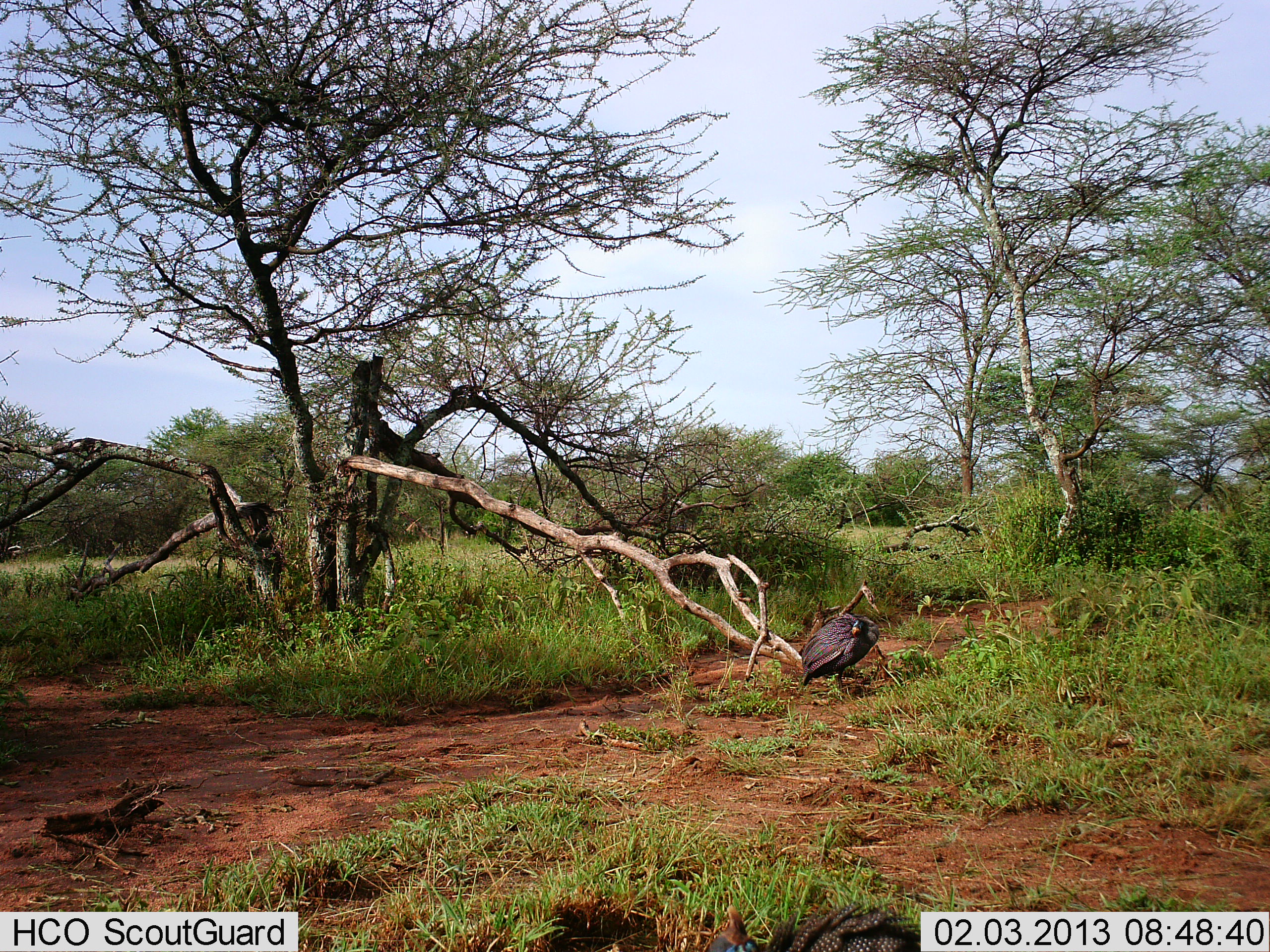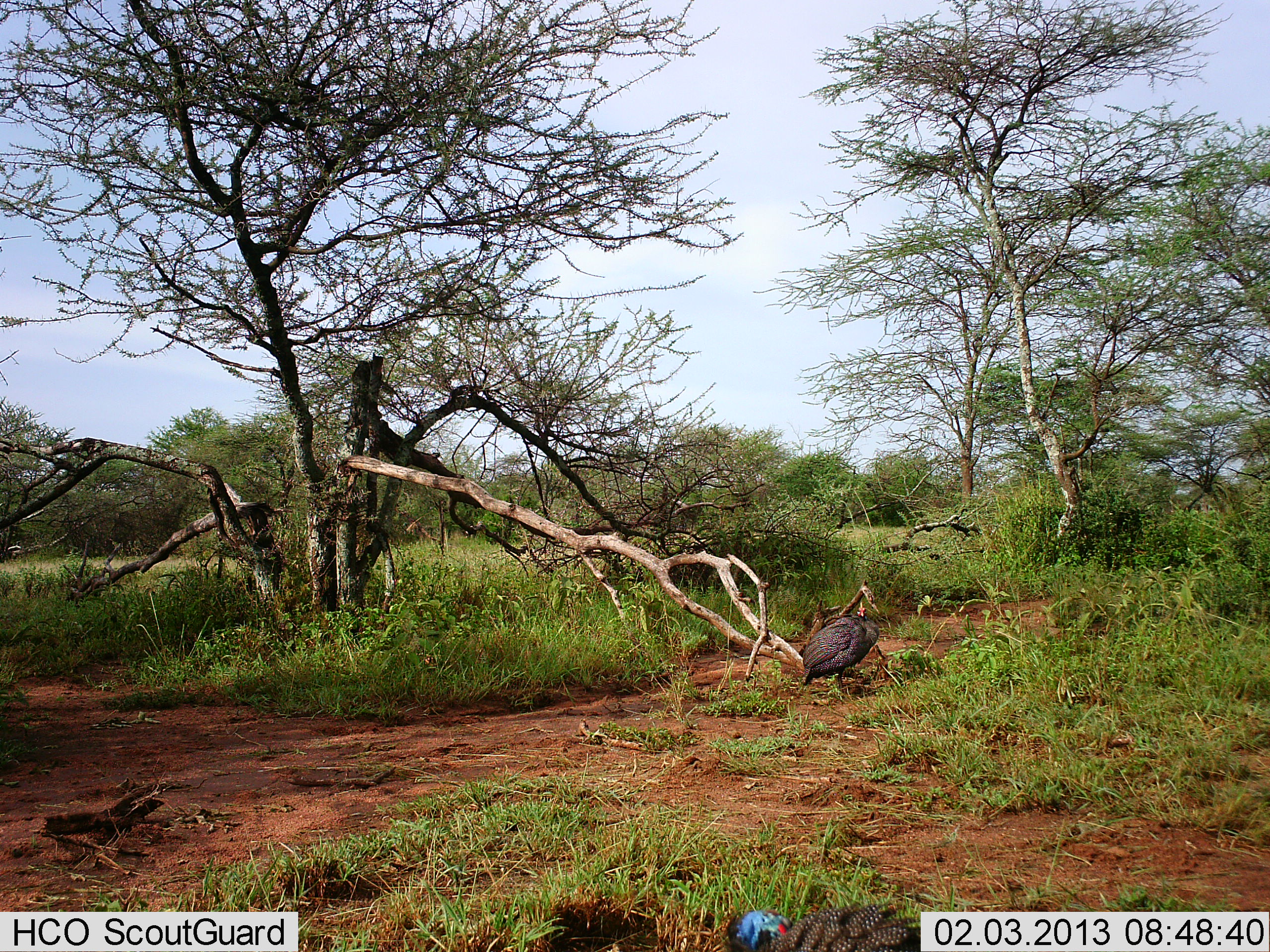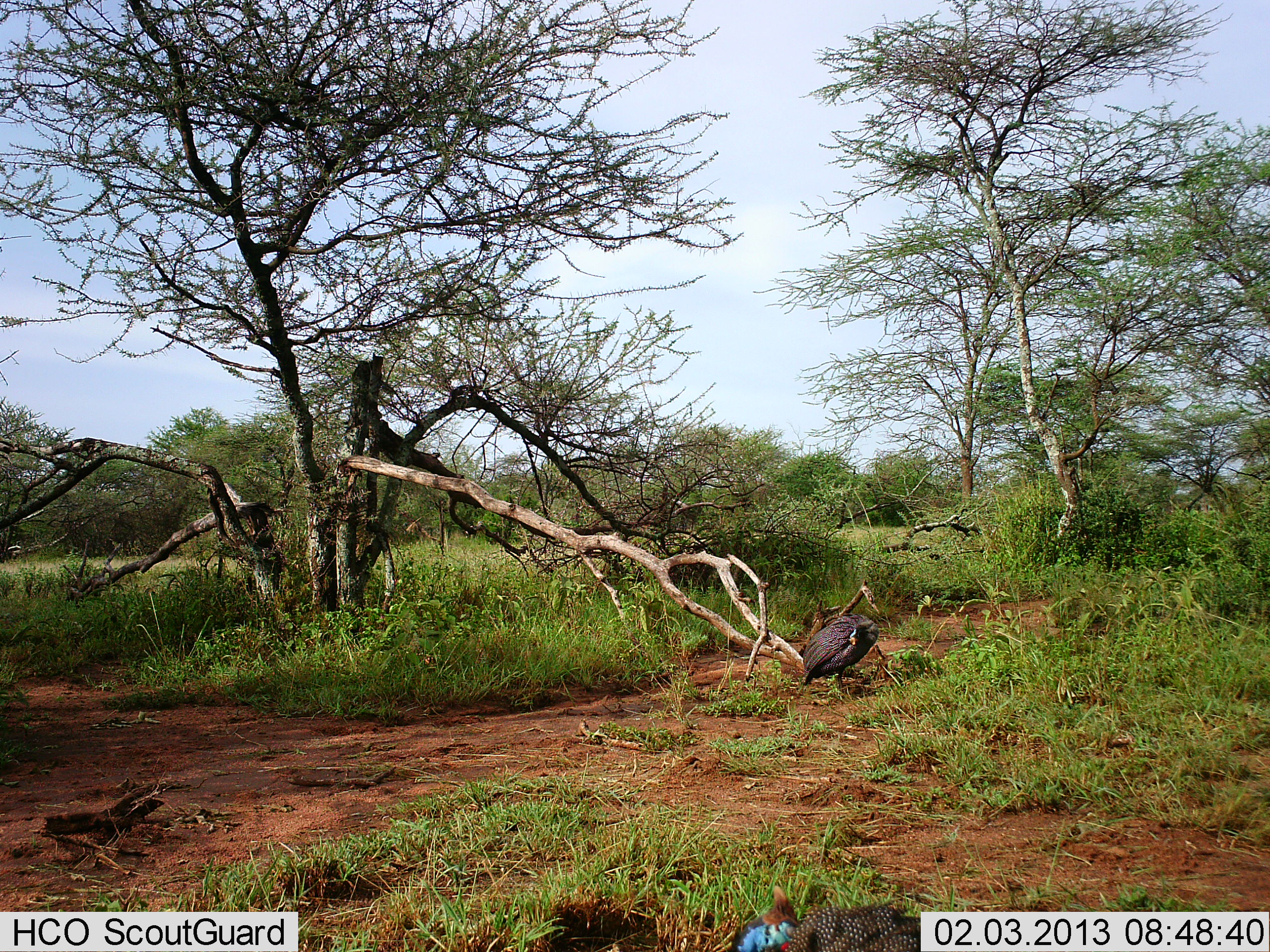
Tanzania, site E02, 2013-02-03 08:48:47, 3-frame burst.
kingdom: Animalia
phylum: Chordata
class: Aves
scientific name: Aves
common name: bird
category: otherbird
Otherbird (bird) (Aves), count 1. Behavior (volunteer vote fractions): standing 100%, resting 0%, moving 0%, interacting 0%. Young present (vote fraction): 0%. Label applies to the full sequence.